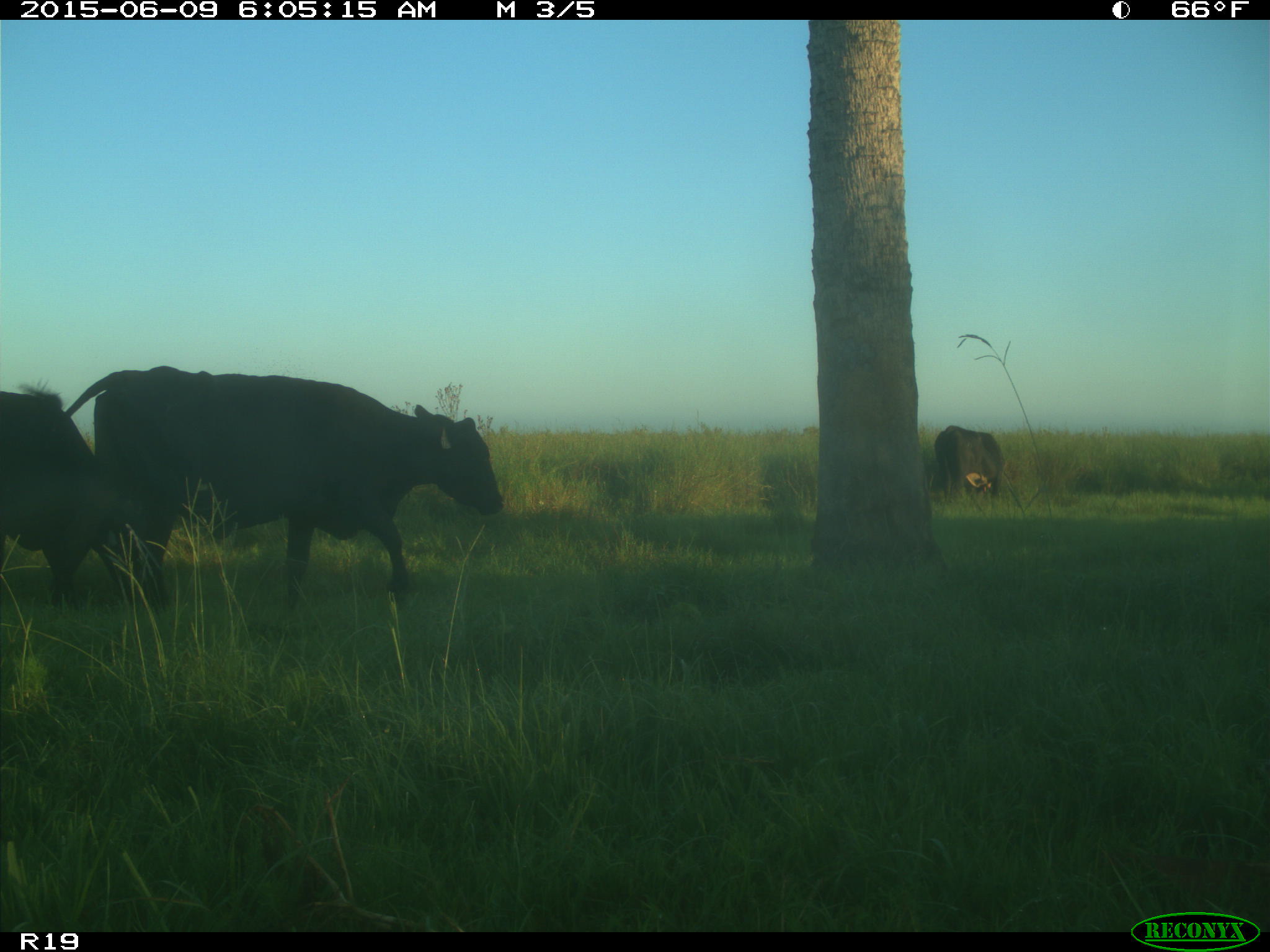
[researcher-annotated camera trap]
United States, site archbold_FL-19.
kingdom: Animalia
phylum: Chordata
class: Mammalia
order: Artiodactyla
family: Bovidae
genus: Bos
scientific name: Bos taurus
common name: domestic cow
Bos taurus (domestic cow).